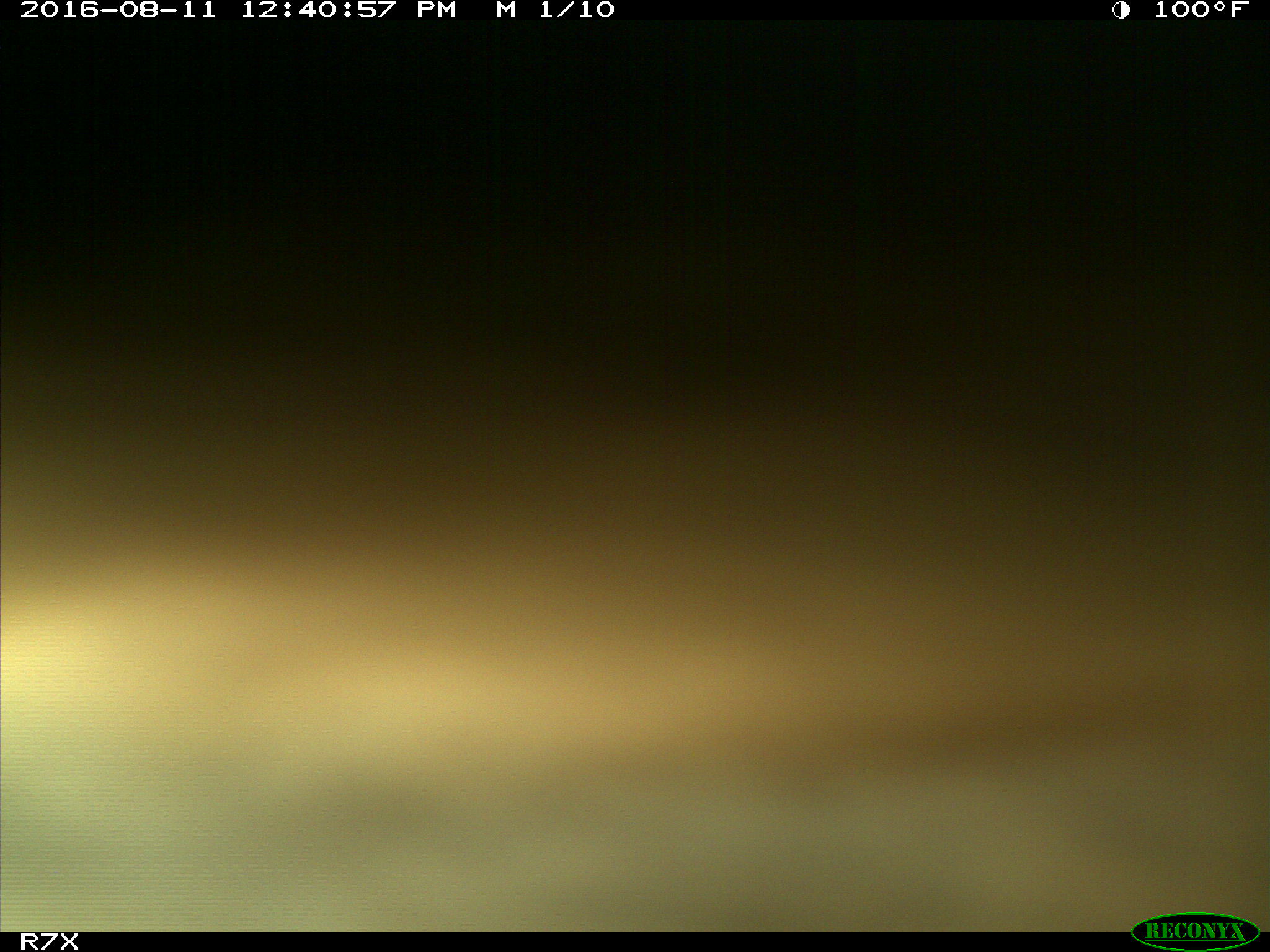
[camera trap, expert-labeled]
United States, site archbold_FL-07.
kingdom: Animalia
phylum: Chordata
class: Mammalia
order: Artiodactyla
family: Bovidae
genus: Bos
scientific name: Bos taurus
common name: domestic cow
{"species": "Bos taurus (domestic cow)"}